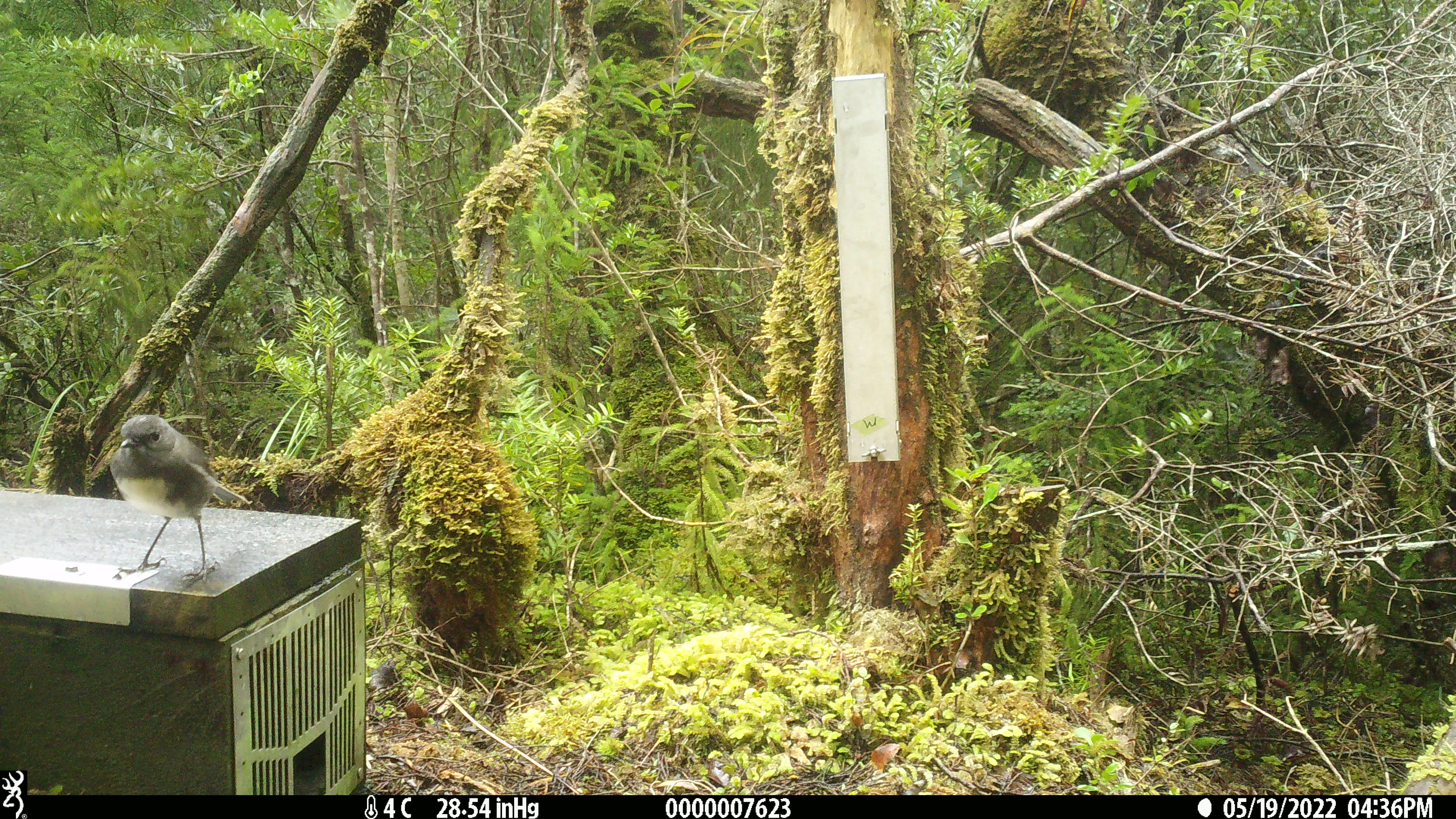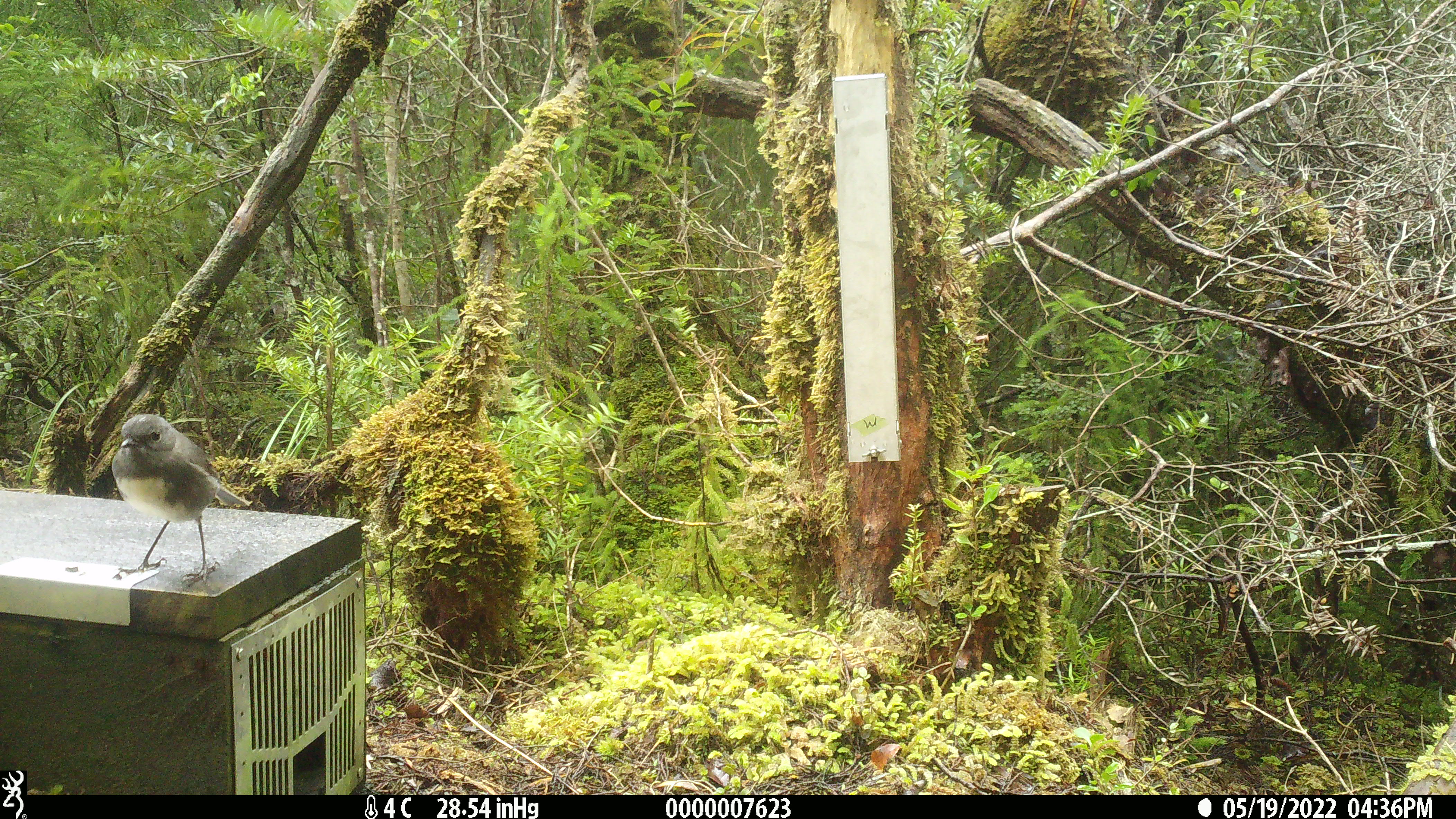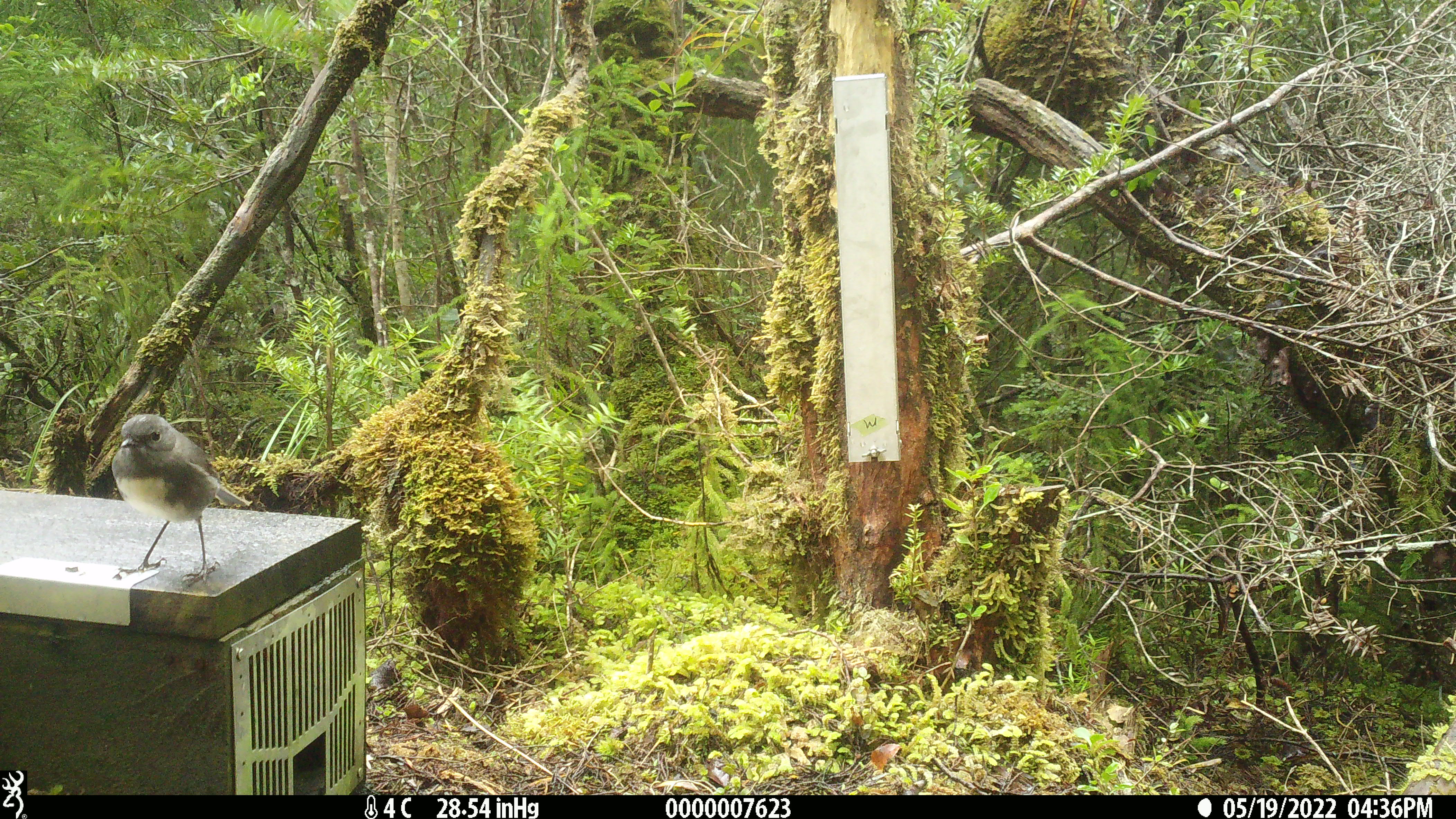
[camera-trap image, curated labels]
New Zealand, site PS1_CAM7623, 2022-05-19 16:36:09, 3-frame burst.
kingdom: Animalia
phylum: Chordata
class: Aves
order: Passeriformes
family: Petroicidae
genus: Petroica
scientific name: Petroica australis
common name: new zealand robin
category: robin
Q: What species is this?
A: Robin (new zealand robin) (Petroica australis).